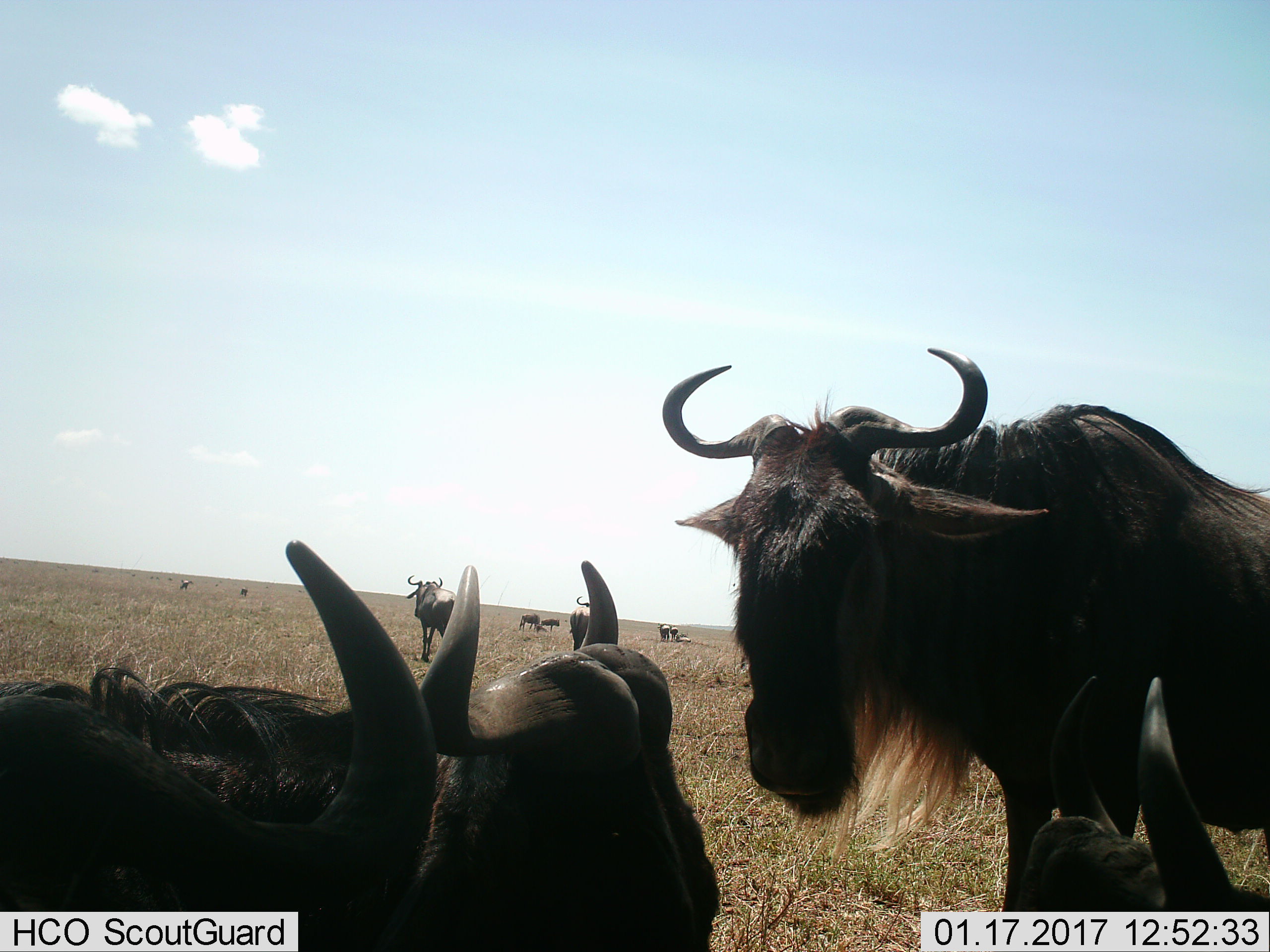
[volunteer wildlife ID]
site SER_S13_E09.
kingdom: Animalia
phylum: Chordata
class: Mammalia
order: Artiodactyla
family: Bovidae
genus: Connochaetes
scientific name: Connochaetes taurinus taurinus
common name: blue wildebeest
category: wildebeestblue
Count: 11-50.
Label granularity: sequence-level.